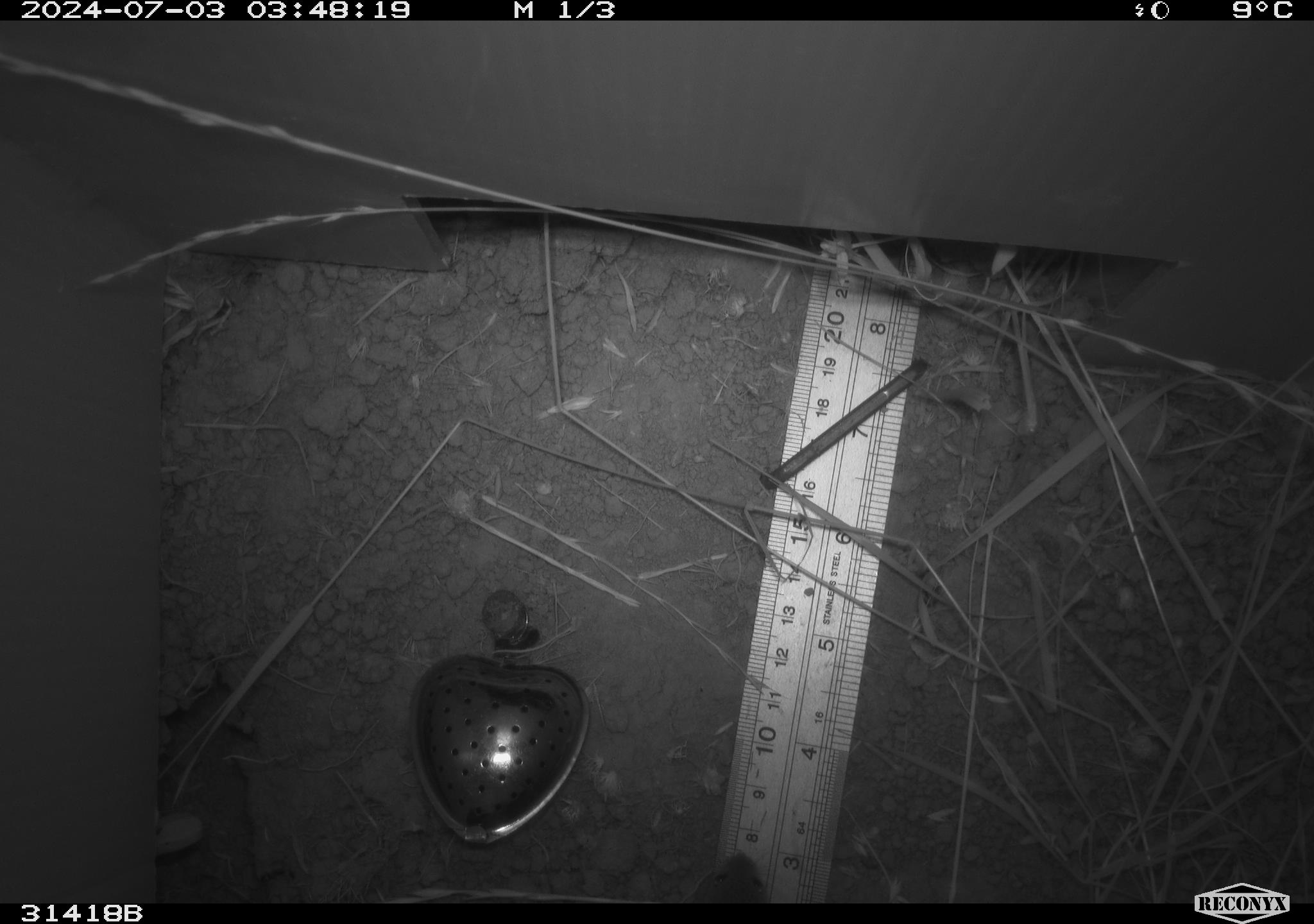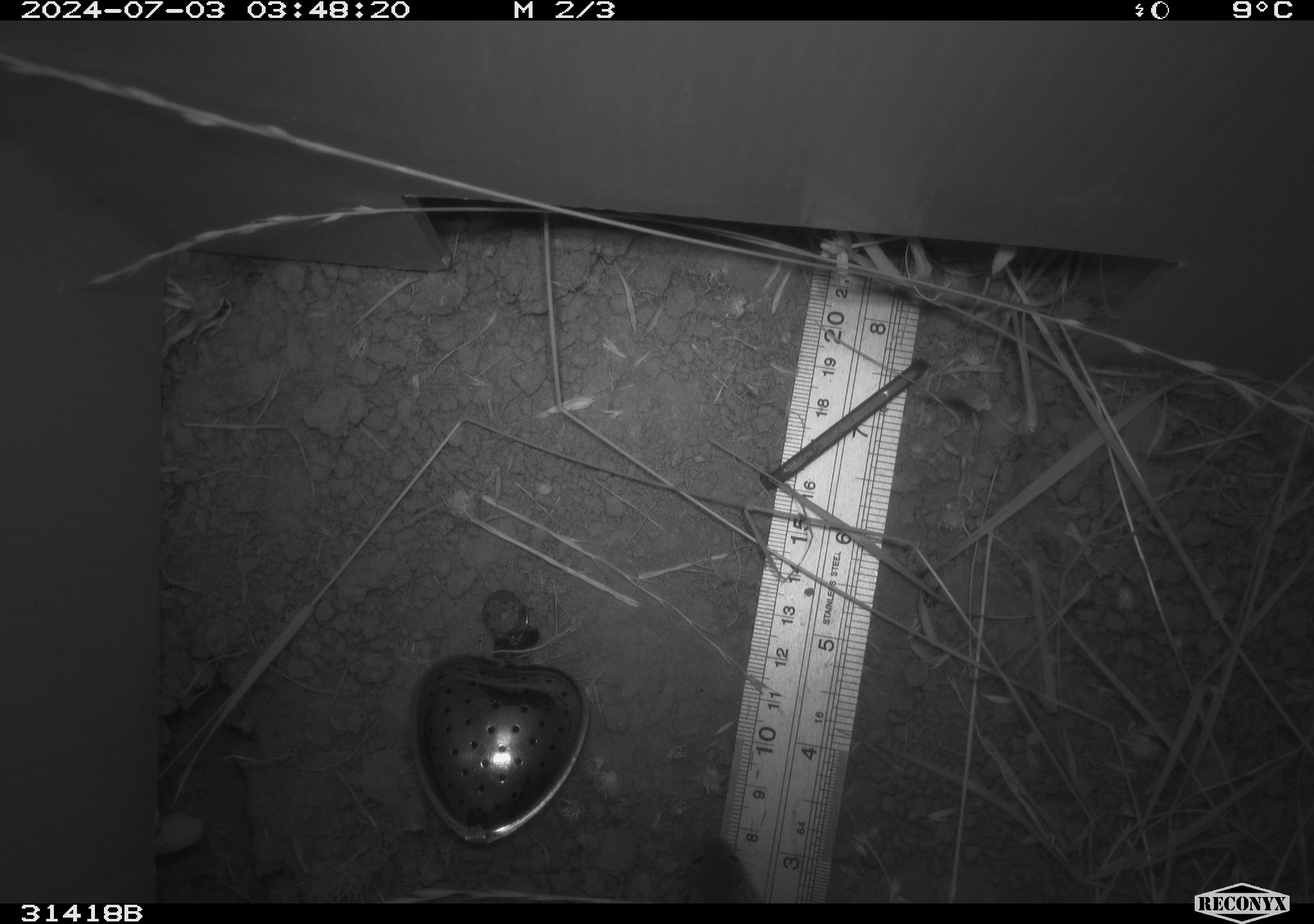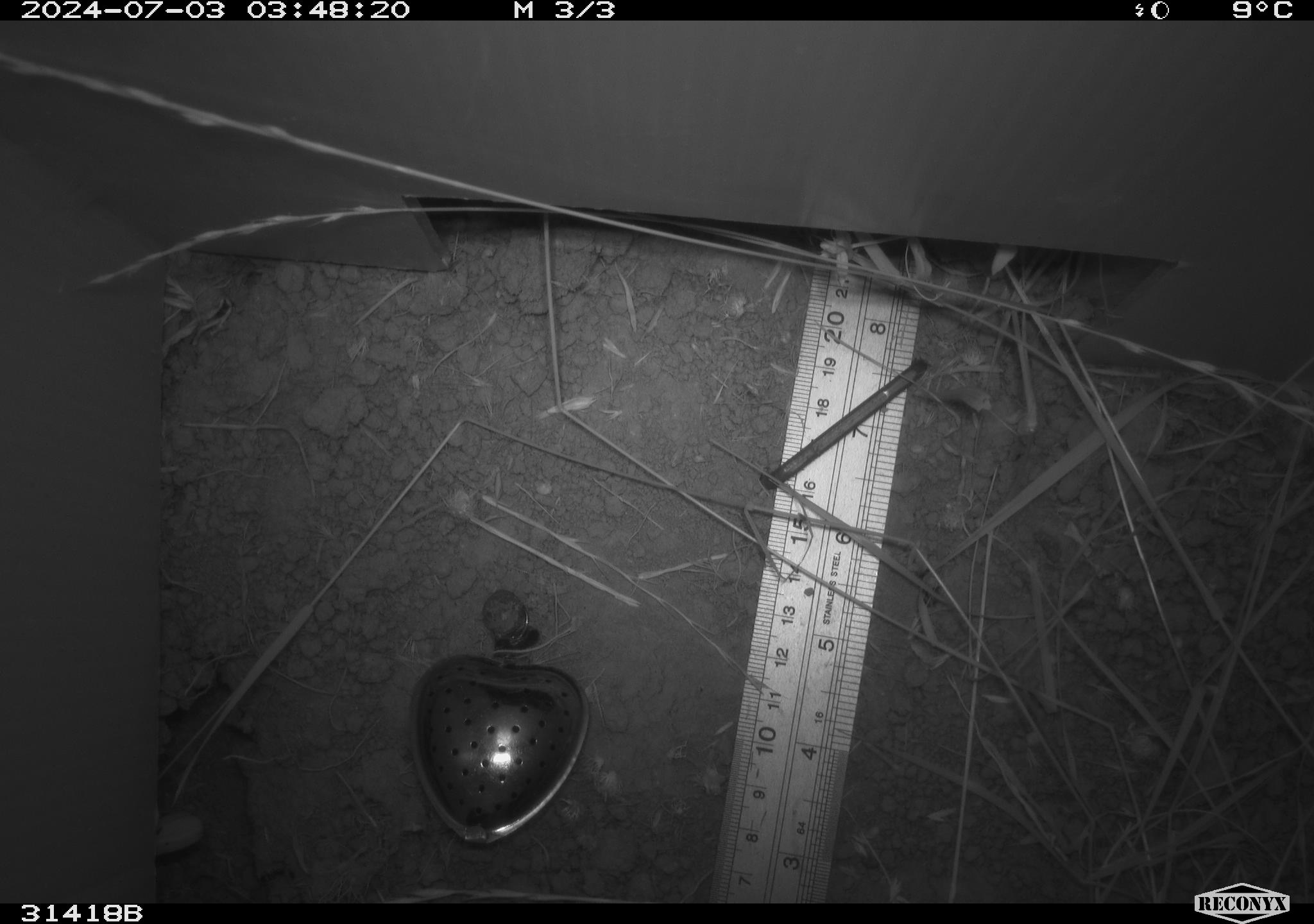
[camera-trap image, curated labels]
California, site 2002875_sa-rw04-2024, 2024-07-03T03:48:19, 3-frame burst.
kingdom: Animalia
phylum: Chordata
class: Mammalia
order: Rodentia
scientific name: Rodentia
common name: rodent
Rodent (Rodentia).